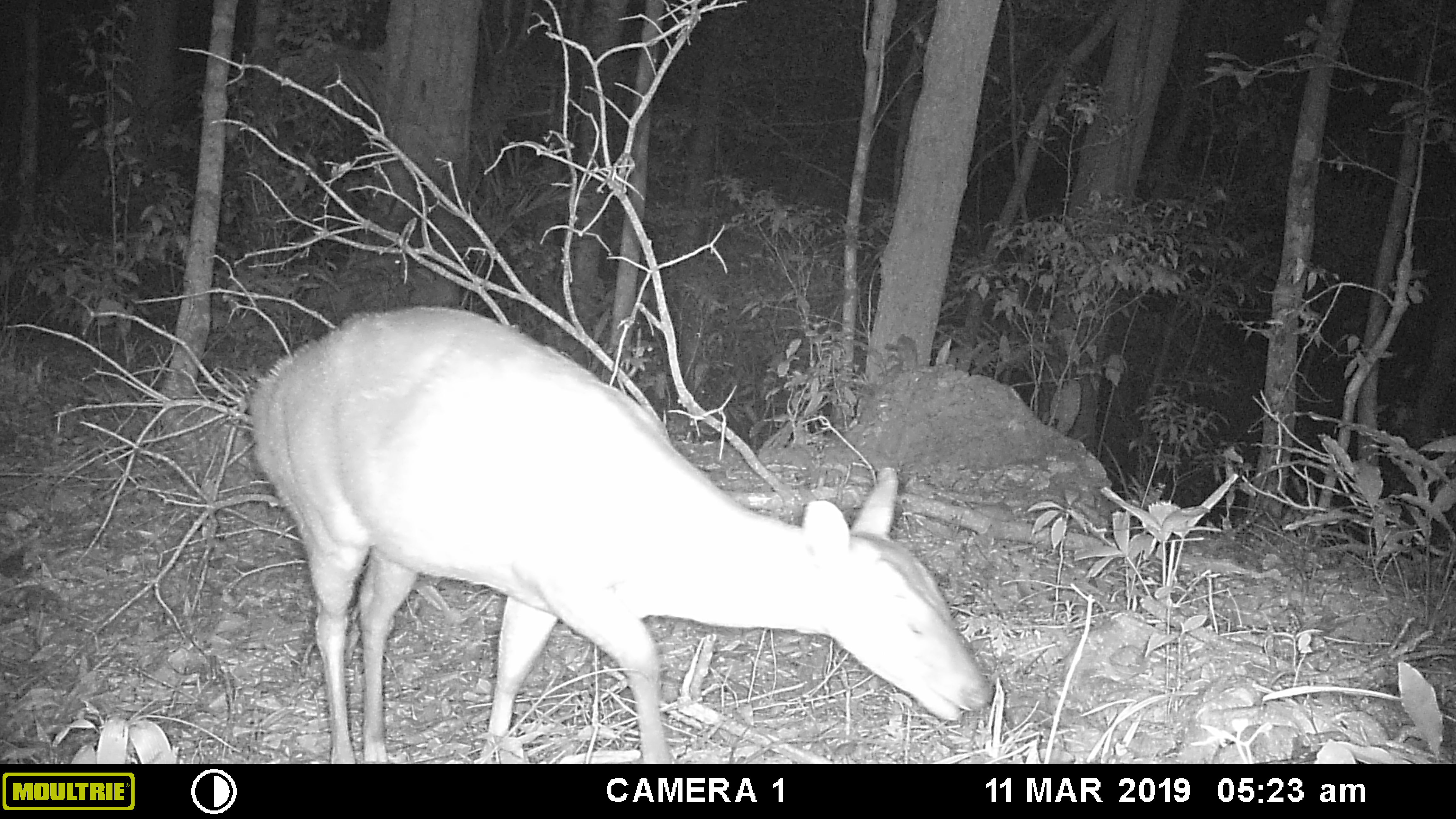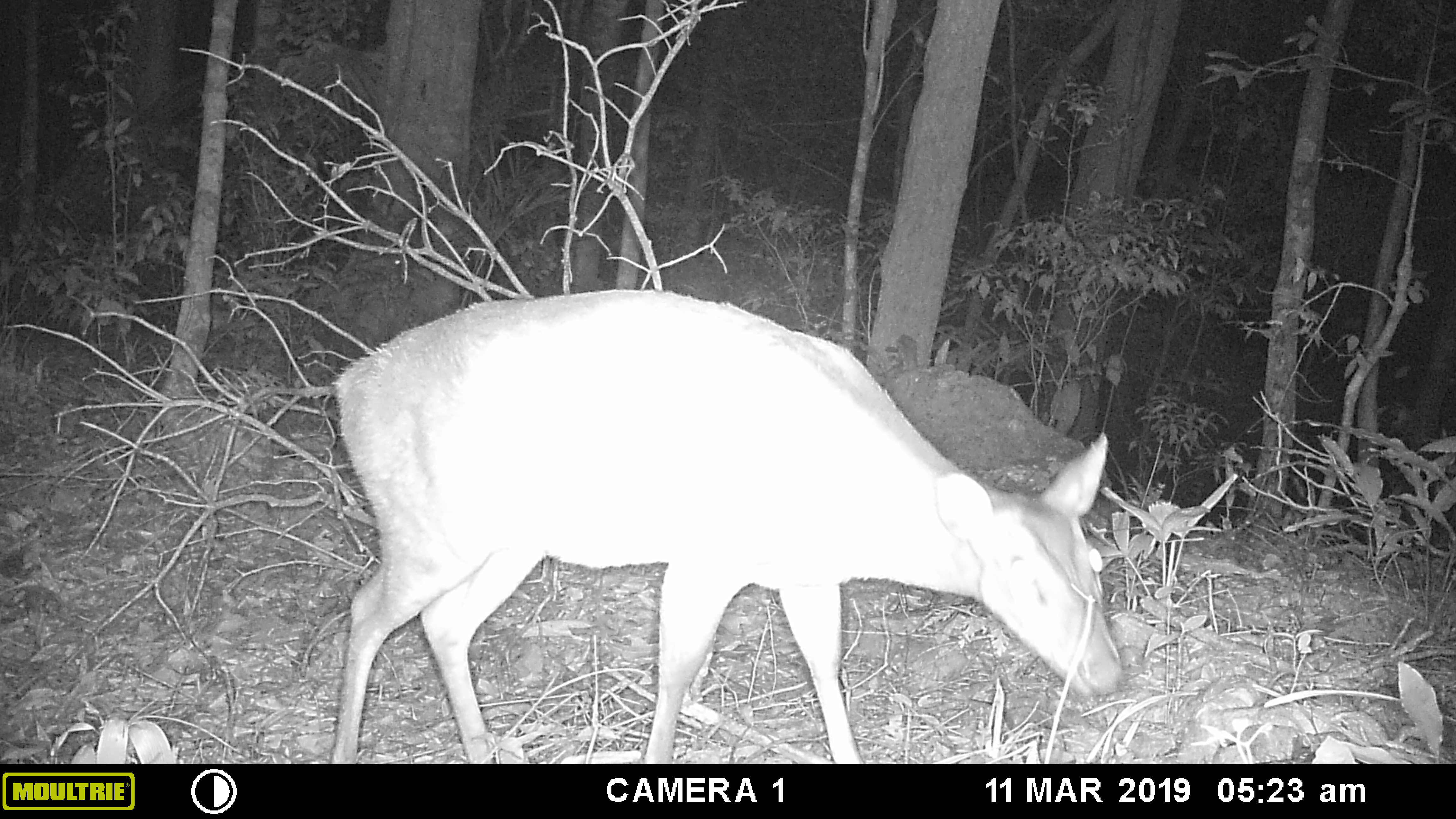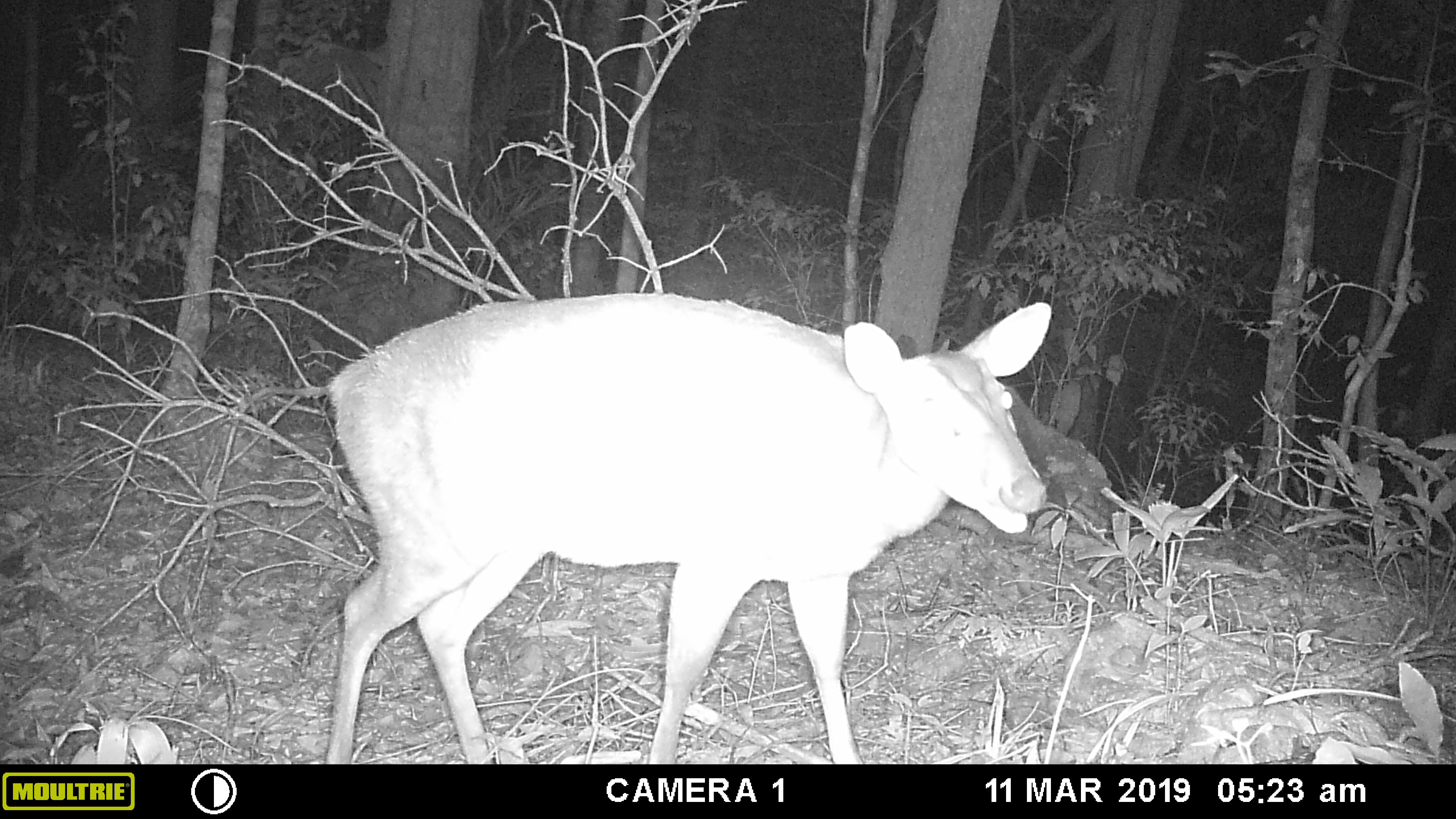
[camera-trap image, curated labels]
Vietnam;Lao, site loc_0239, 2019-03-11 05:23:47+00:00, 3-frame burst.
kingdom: Animalia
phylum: Chordata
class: Mammalia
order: Artiodactyla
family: Cervidae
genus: Muntiacus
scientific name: Muntiacus vuquangensis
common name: large-antlered muntjac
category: large antlered muntjac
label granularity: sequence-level